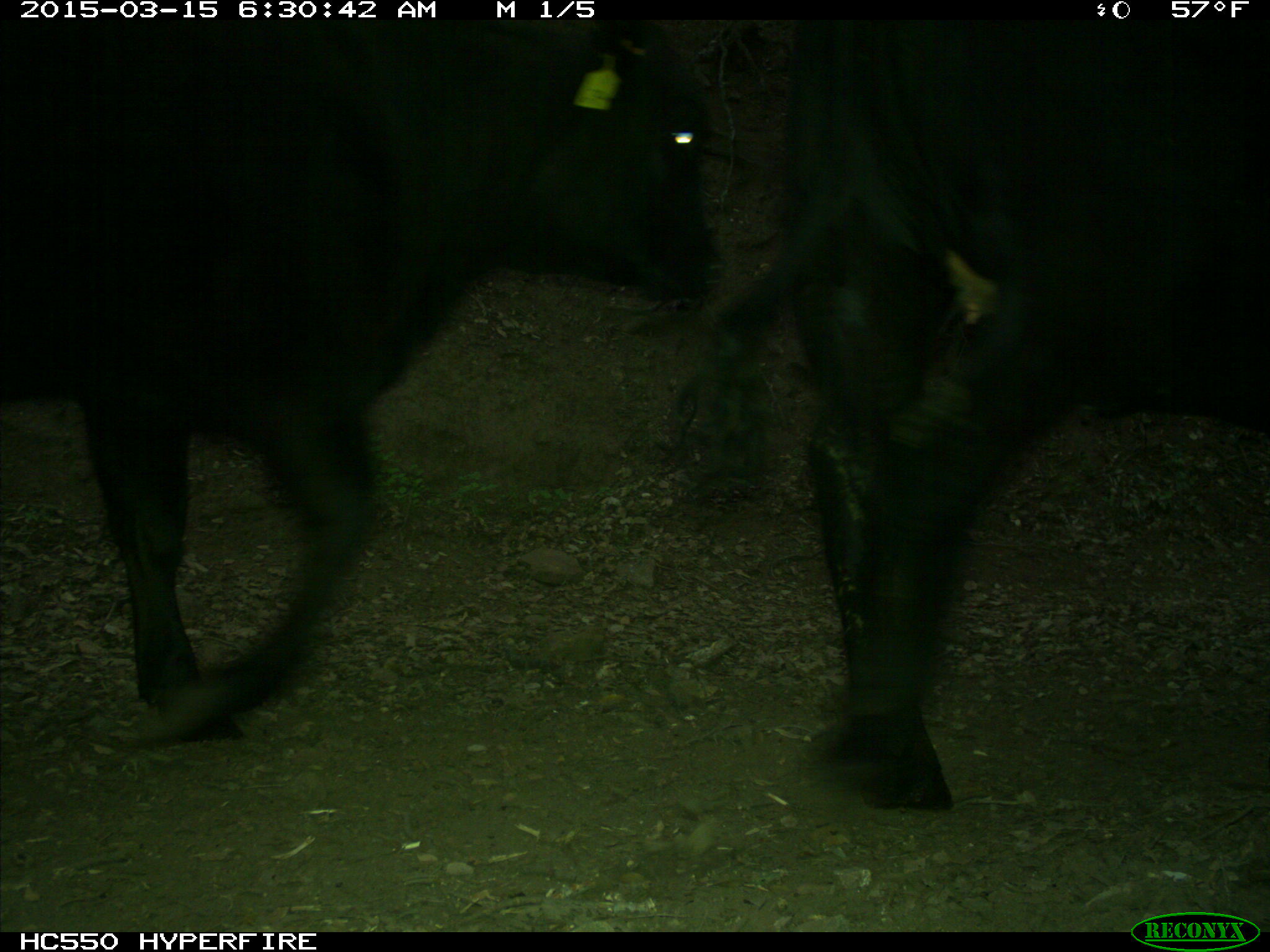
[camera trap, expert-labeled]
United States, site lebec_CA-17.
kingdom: Animalia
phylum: Chordata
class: Mammalia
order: Artiodactyla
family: Bovidae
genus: Bos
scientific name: Bos taurus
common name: domestic cow